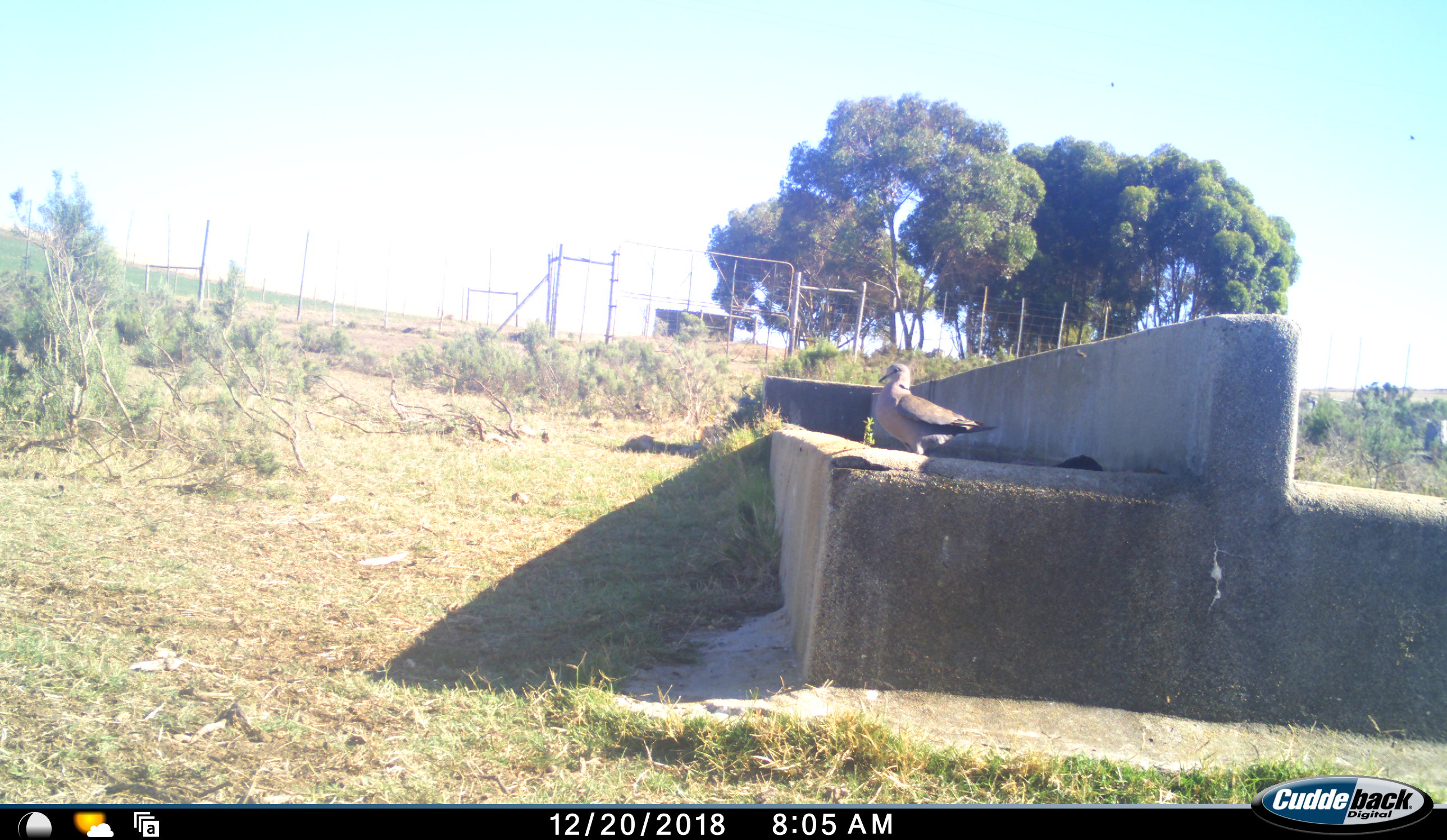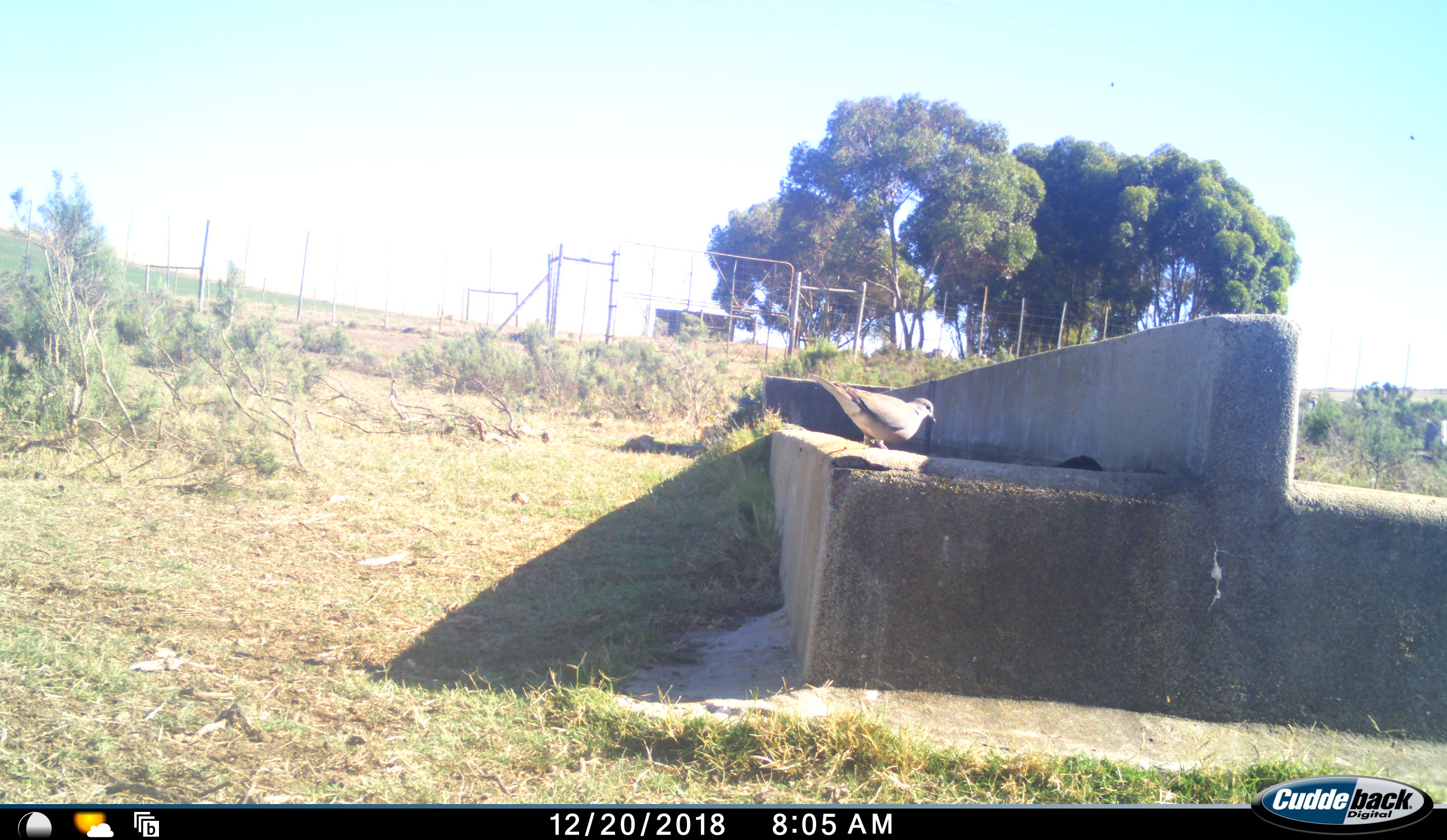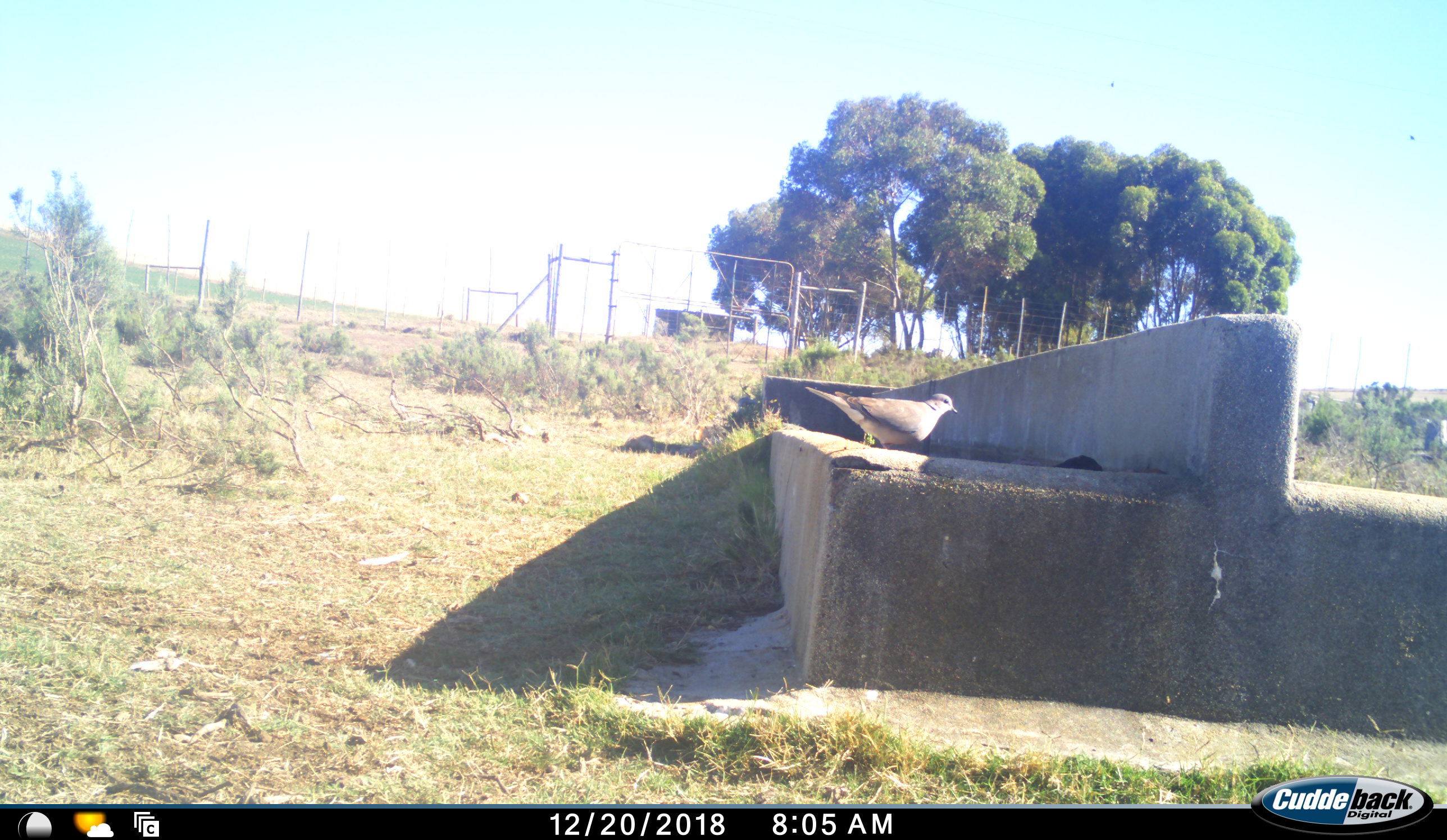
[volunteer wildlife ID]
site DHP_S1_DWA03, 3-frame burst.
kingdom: Animalia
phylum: Chordata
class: Aves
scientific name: Aves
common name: bird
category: birdother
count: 1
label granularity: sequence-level